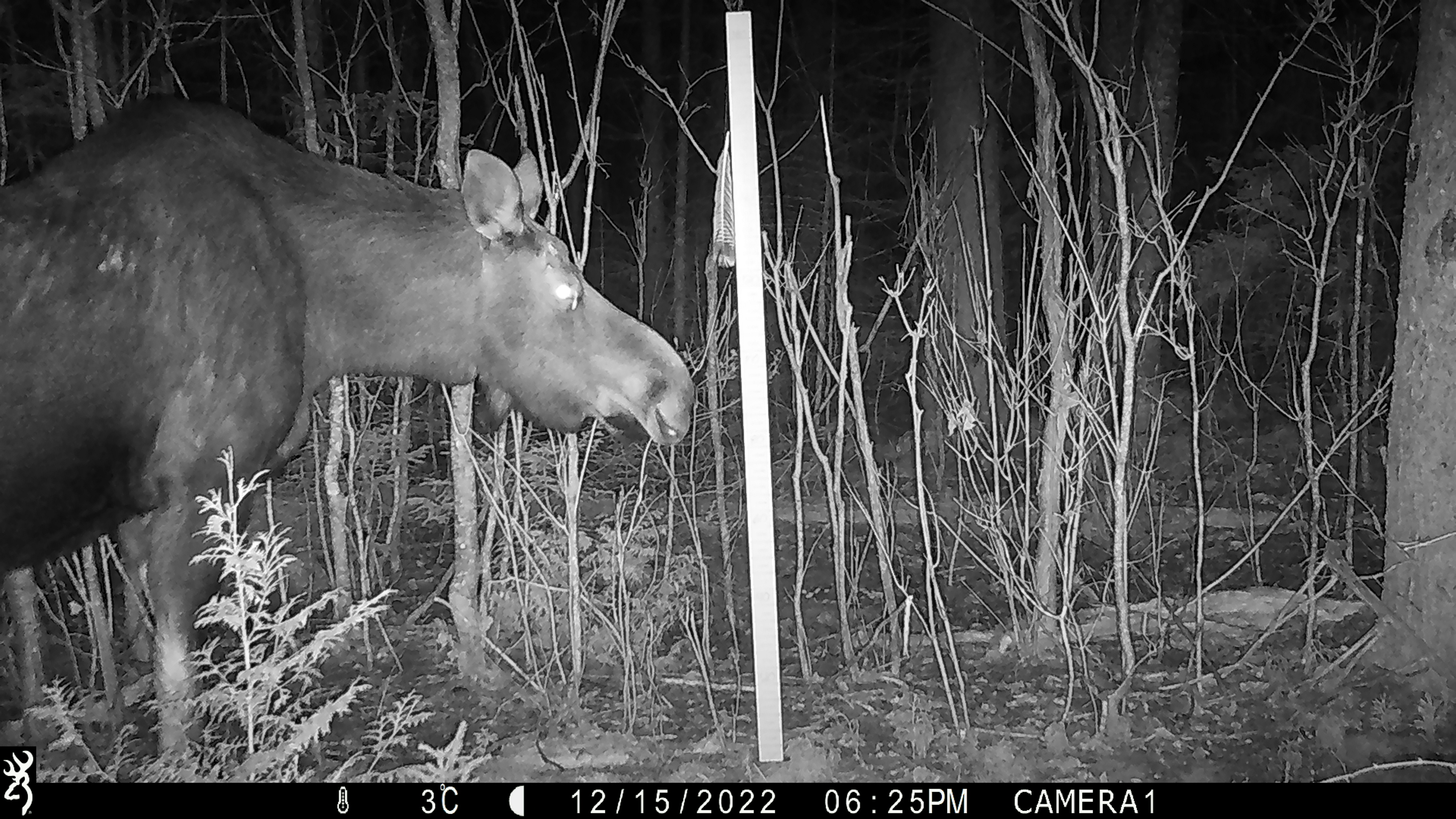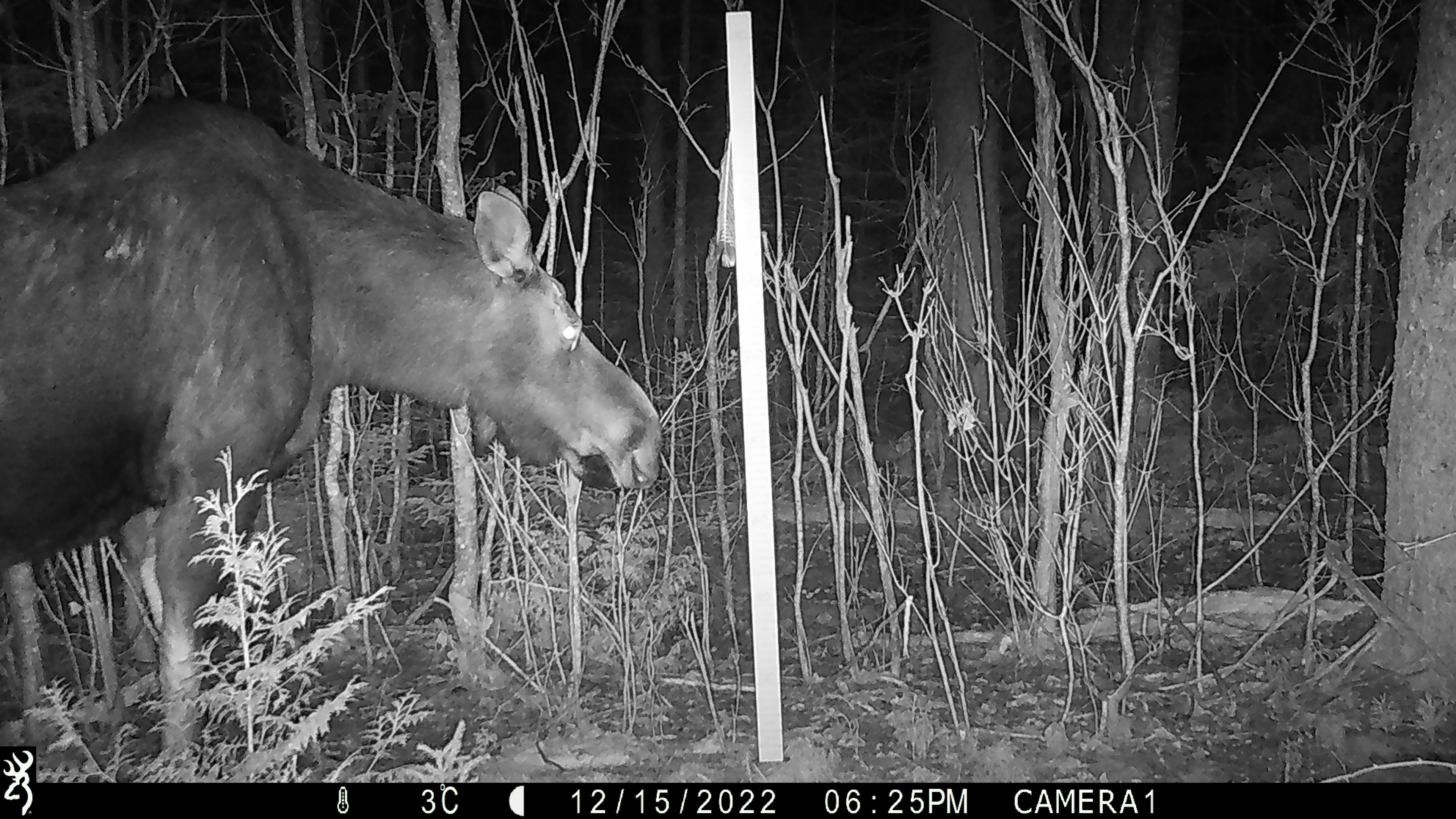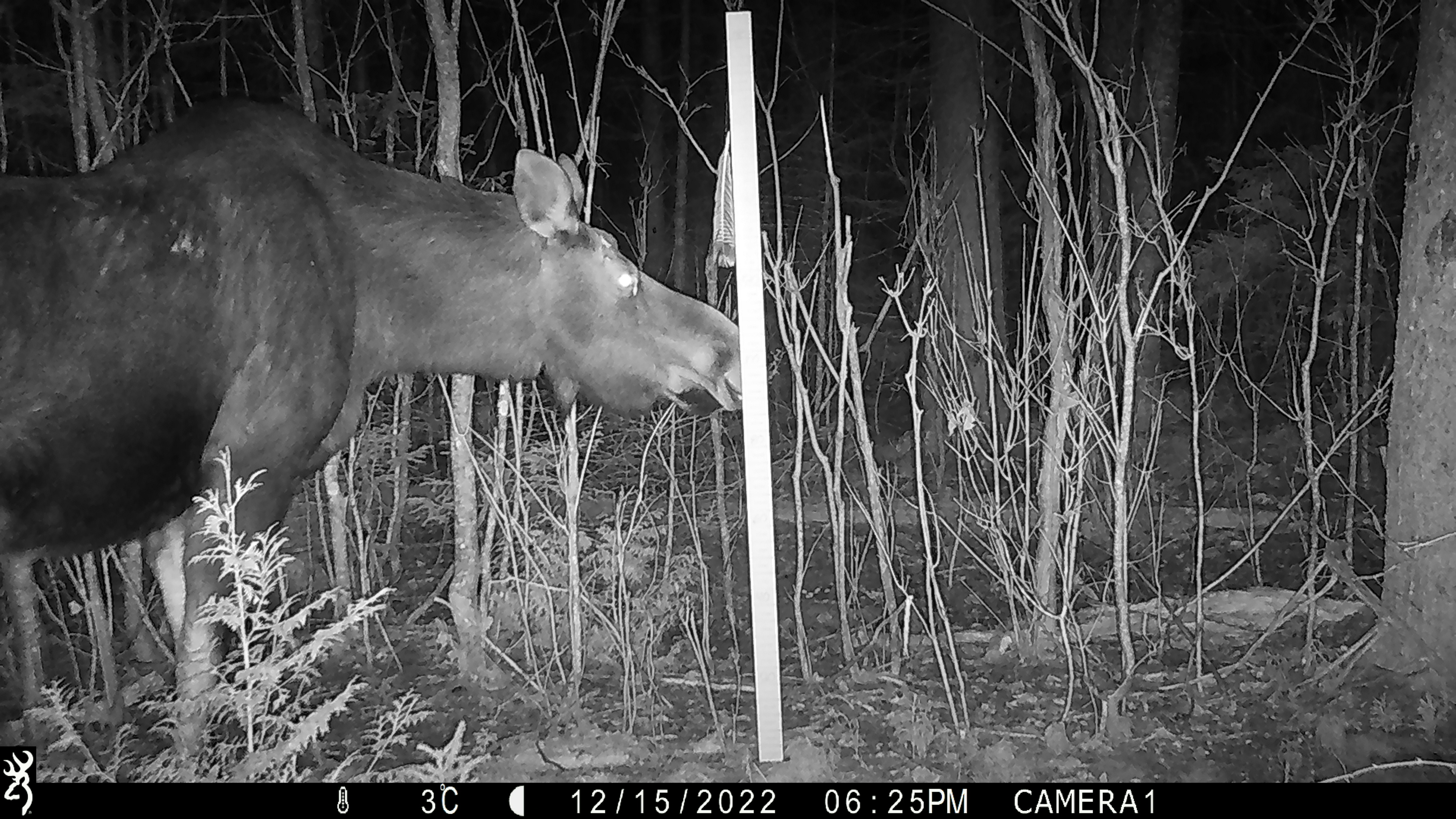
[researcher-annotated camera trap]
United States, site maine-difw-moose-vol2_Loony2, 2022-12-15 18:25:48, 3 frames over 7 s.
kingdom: Animalia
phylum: Chordata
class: Mammalia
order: Artiodactyla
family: Cervidae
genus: Alces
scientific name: Alces alces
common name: moose